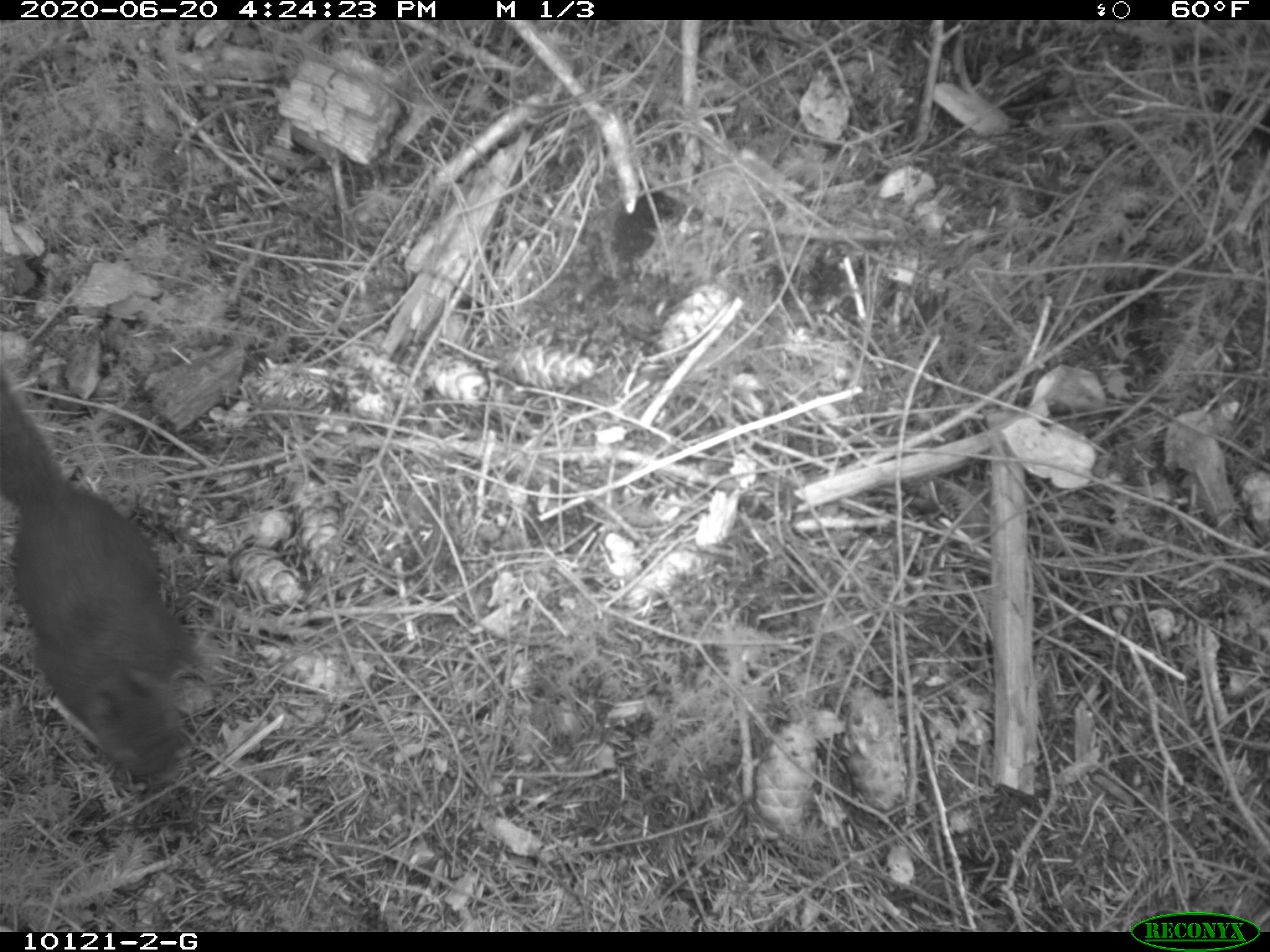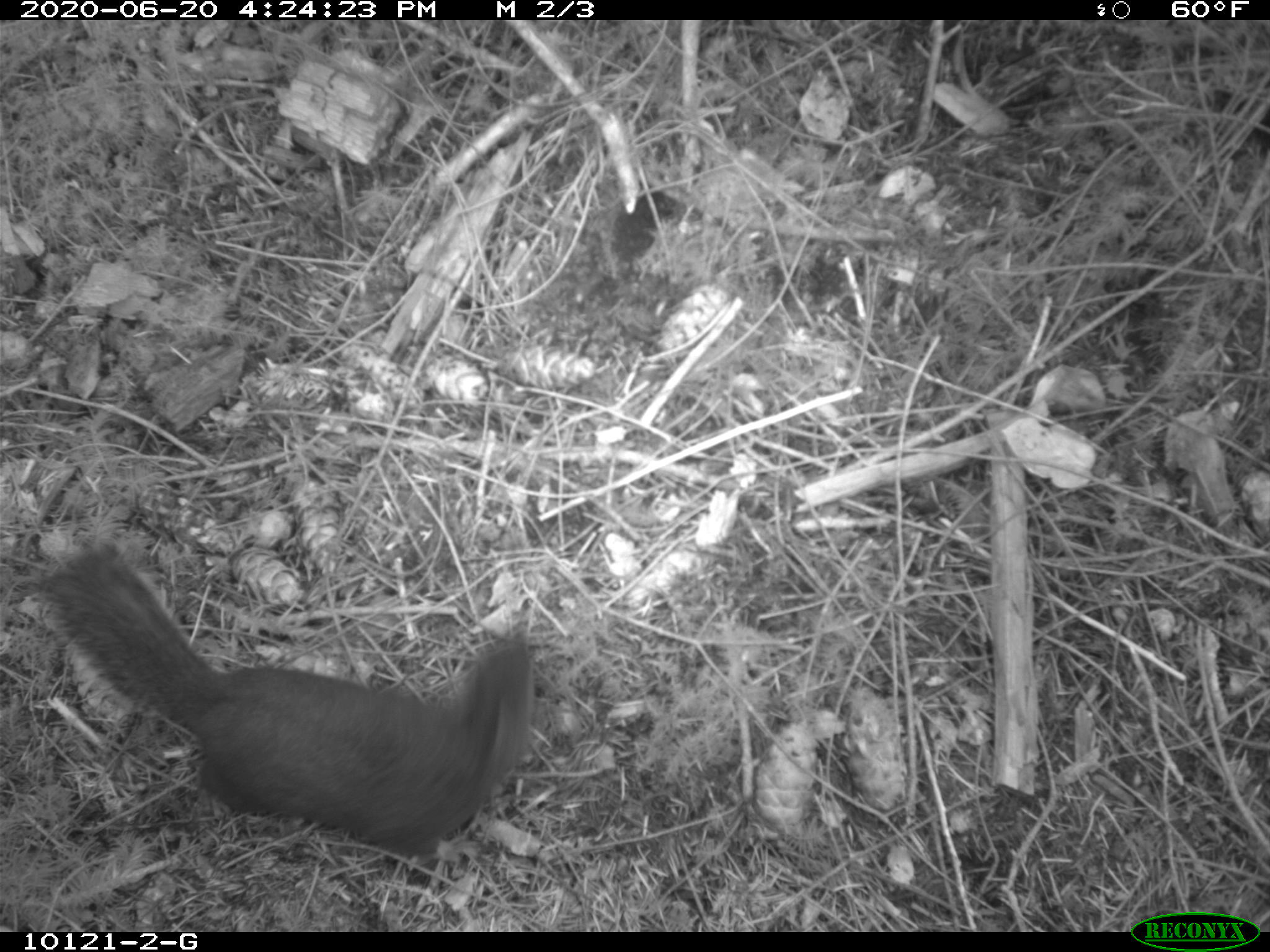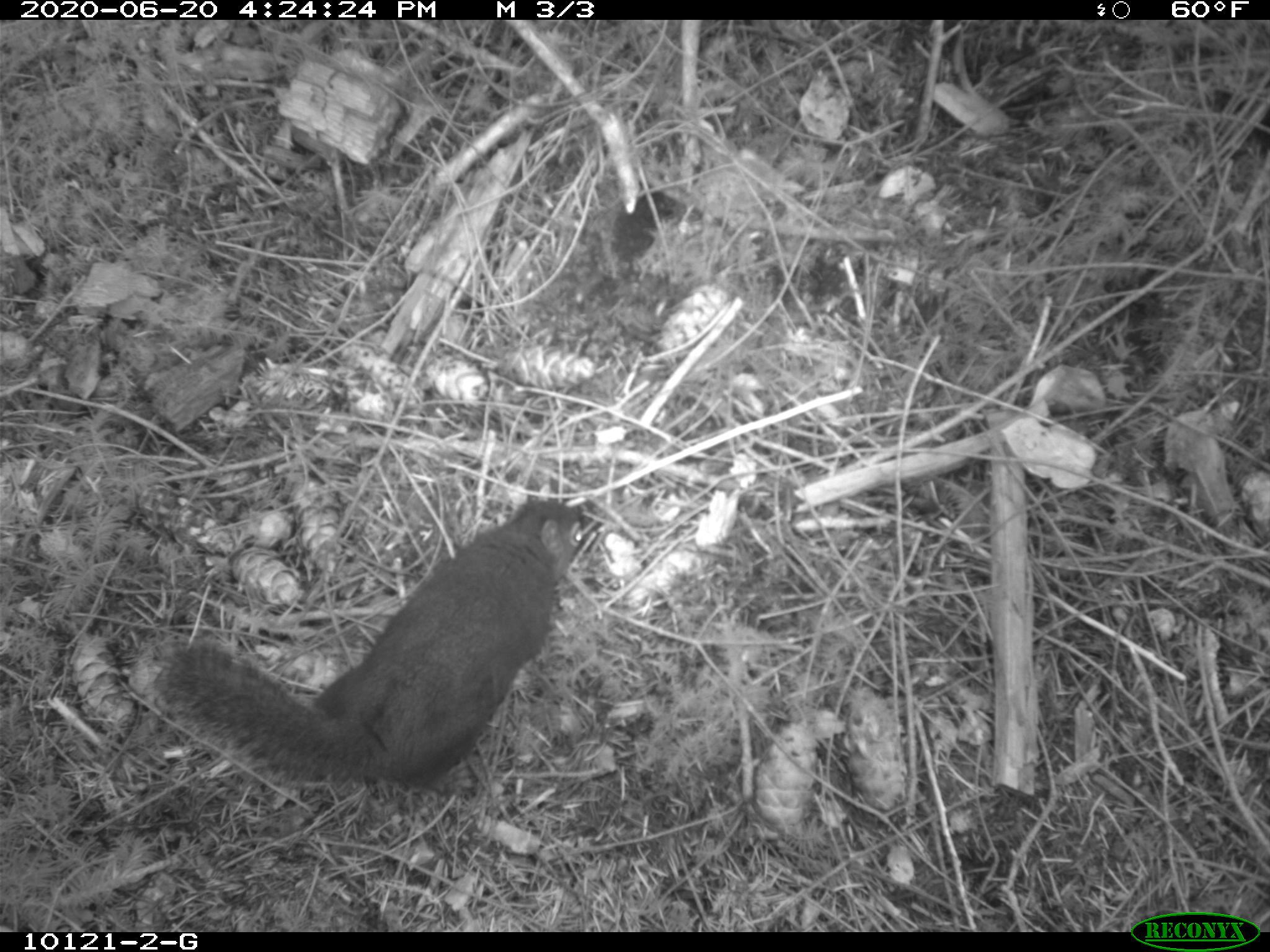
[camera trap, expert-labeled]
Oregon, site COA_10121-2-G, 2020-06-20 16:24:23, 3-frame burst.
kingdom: Animalia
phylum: Chordata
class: Mammalia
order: Rodentia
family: Sciuridae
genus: Tamiasciurus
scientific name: Tamiasciurus douglasii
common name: douglas squirrel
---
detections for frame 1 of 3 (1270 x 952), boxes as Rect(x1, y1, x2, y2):
douglas squirrel: Rect(0, 374, 196, 810)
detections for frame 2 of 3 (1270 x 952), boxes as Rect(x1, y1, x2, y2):
douglas squirrel: Rect(44, 551, 538, 873)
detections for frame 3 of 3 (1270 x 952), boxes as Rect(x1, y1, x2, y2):
douglas squirrel: Rect(153, 505, 587, 791)